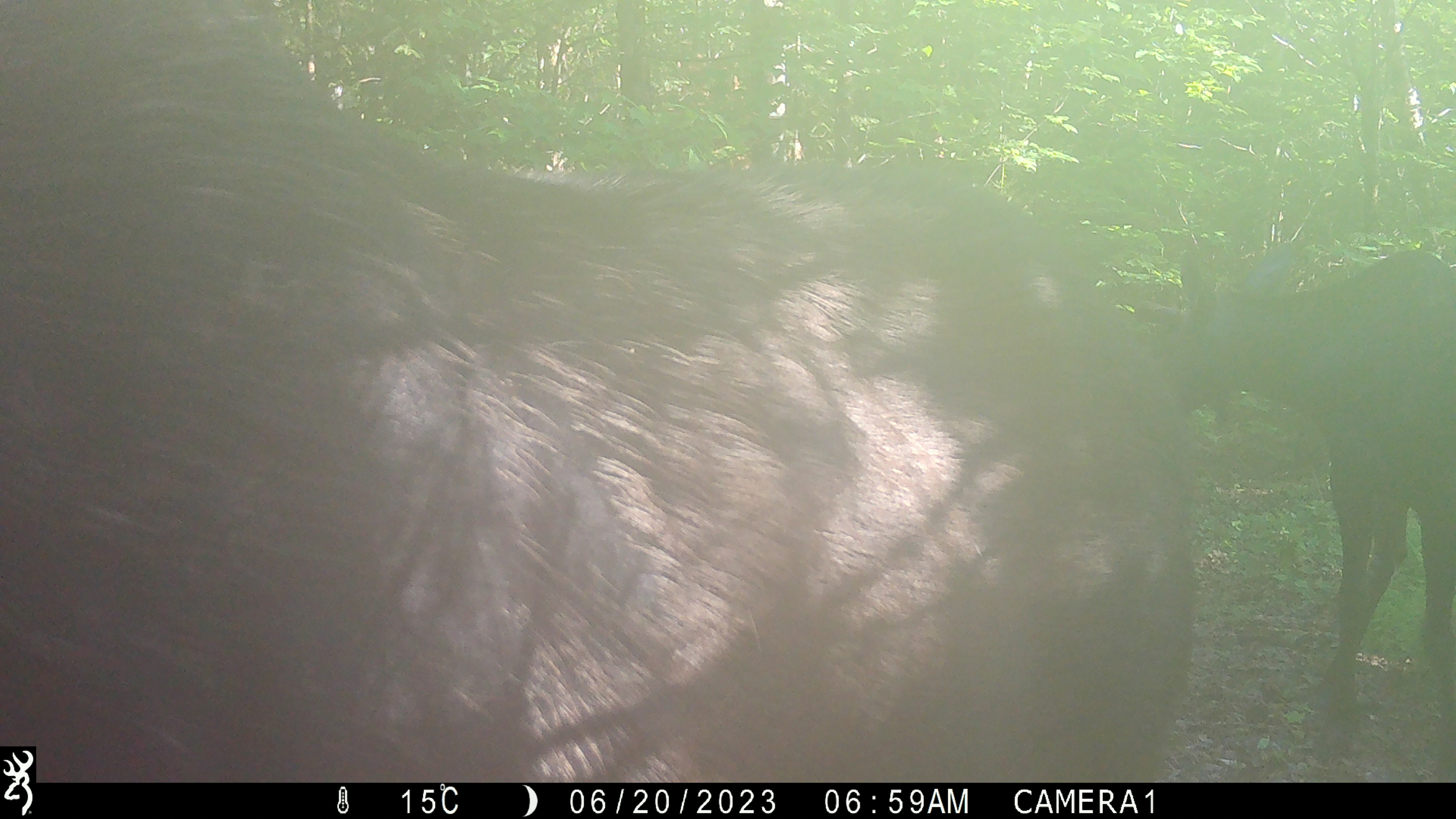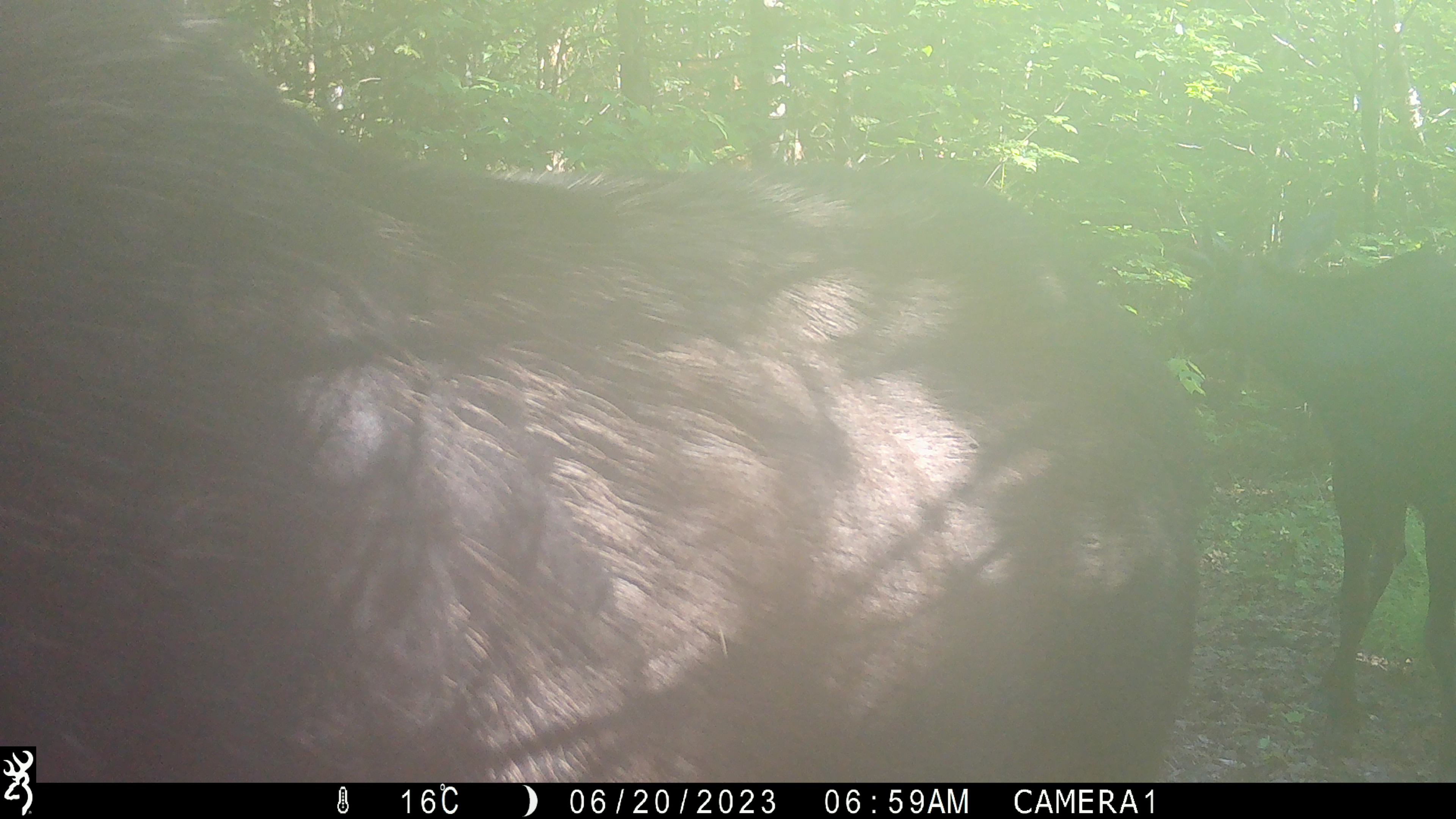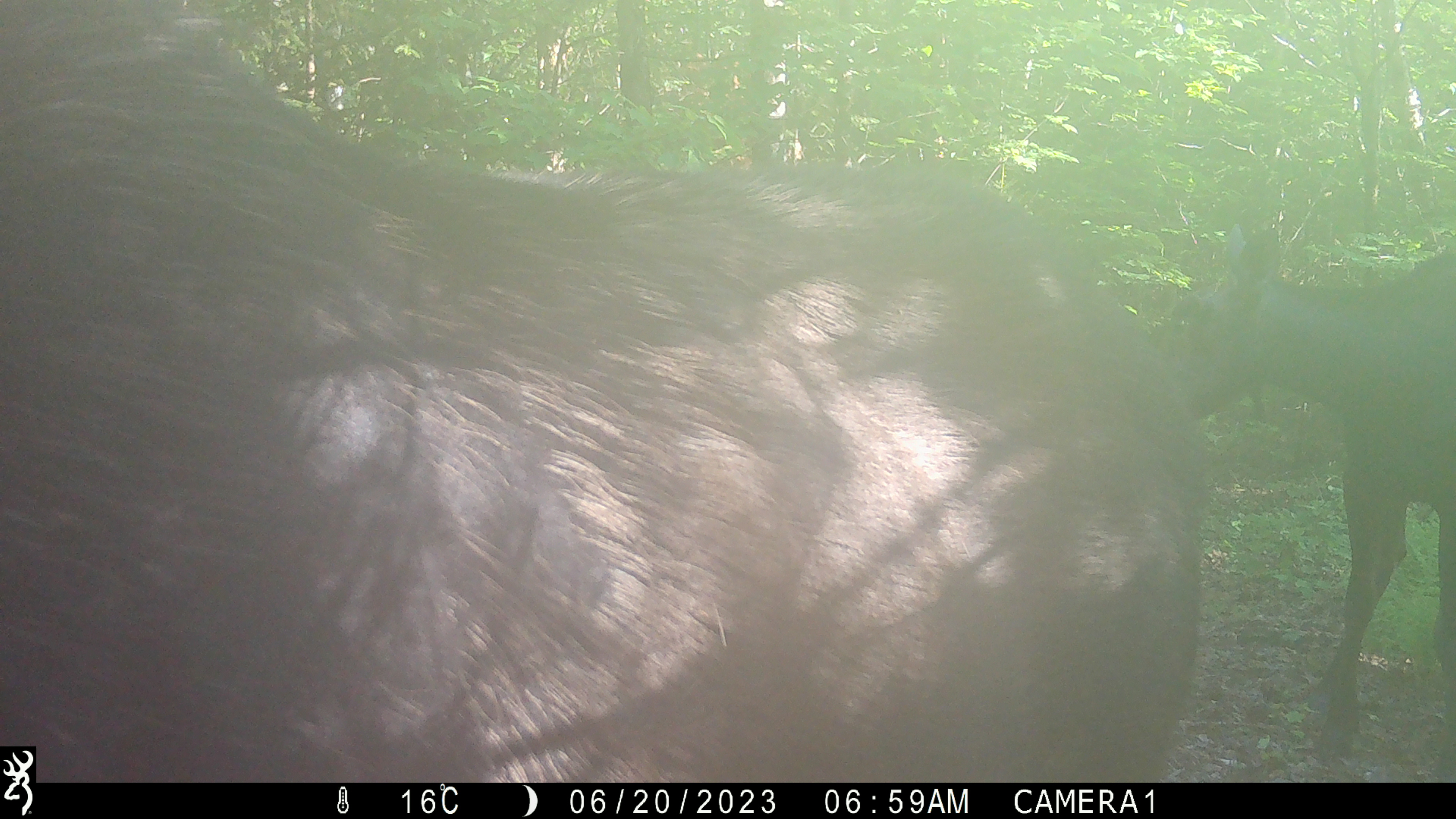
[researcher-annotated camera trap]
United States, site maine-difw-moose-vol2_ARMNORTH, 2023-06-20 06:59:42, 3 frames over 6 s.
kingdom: Animalia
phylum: Chordata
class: Mammalia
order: Artiodactyla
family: Cervidae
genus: Alces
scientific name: Alces alces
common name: moose